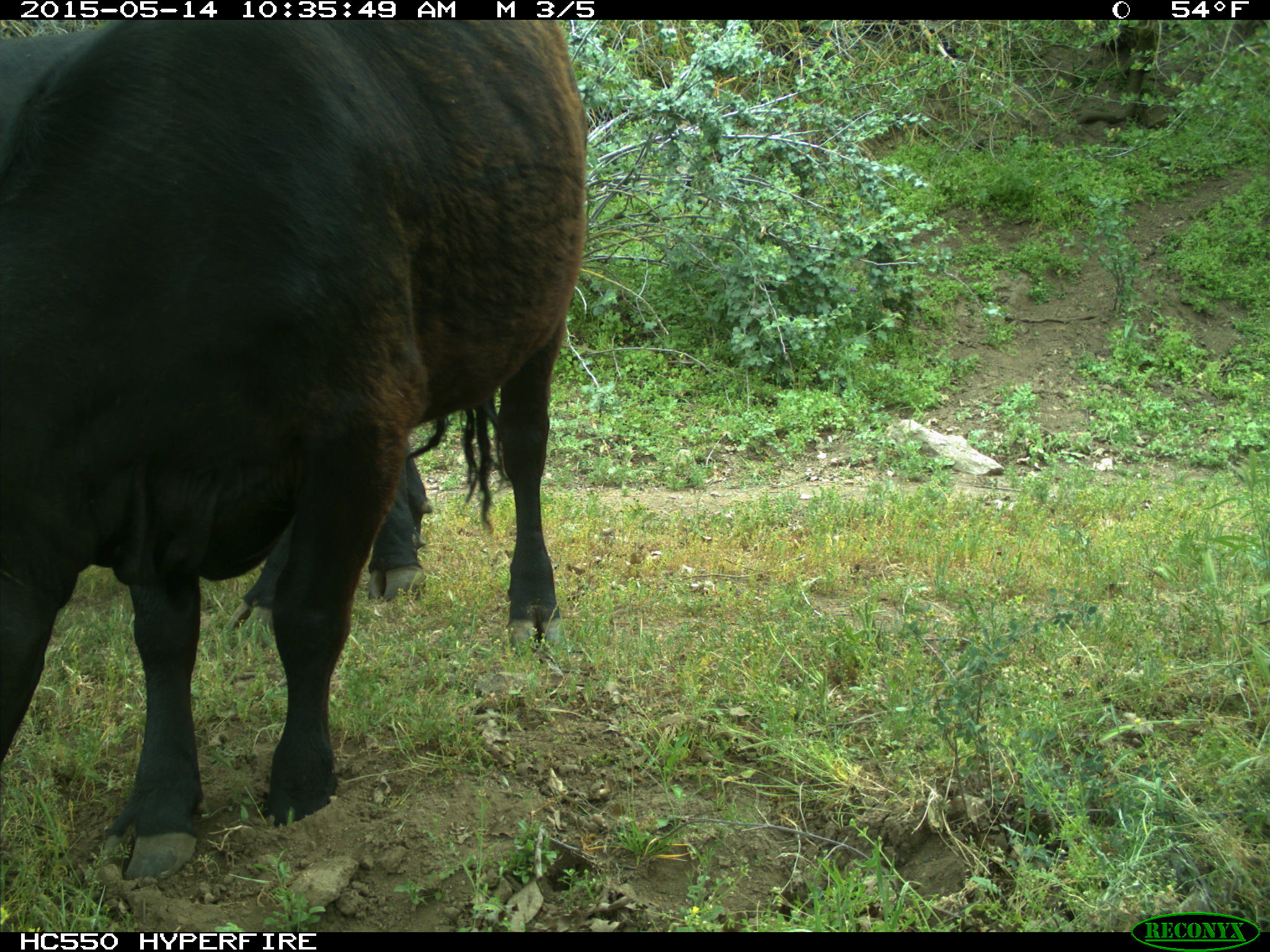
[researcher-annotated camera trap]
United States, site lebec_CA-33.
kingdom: Animalia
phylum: Chordata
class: Mammalia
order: Artiodactyla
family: Bovidae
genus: Bos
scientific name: Bos taurus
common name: domestic cow